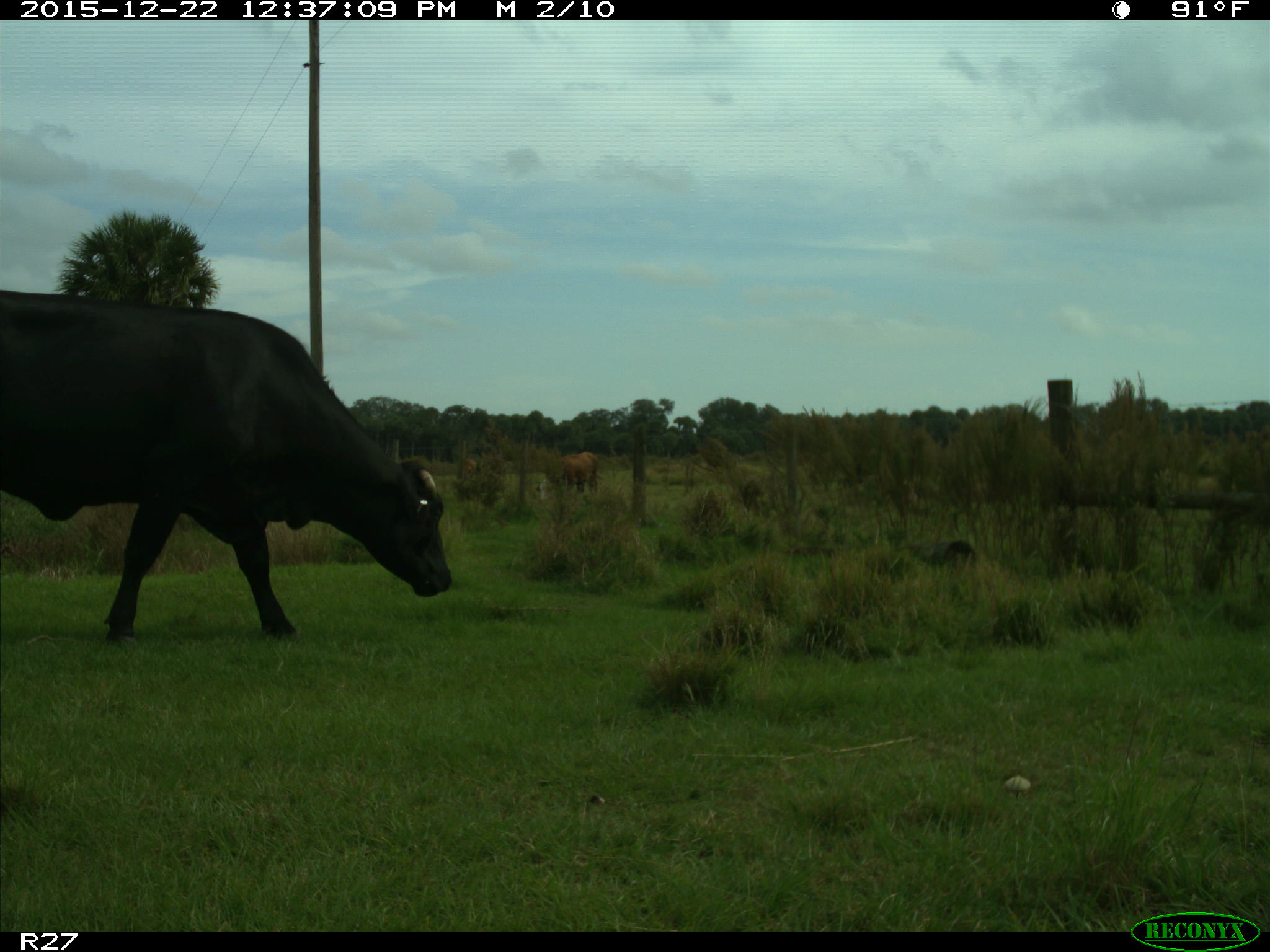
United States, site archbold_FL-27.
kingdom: Animalia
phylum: Chordata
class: Mammalia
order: Artiodactyla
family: Bovidae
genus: Bos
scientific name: Bos taurus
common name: domestic cow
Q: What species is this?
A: Bos taurus (domestic cow).